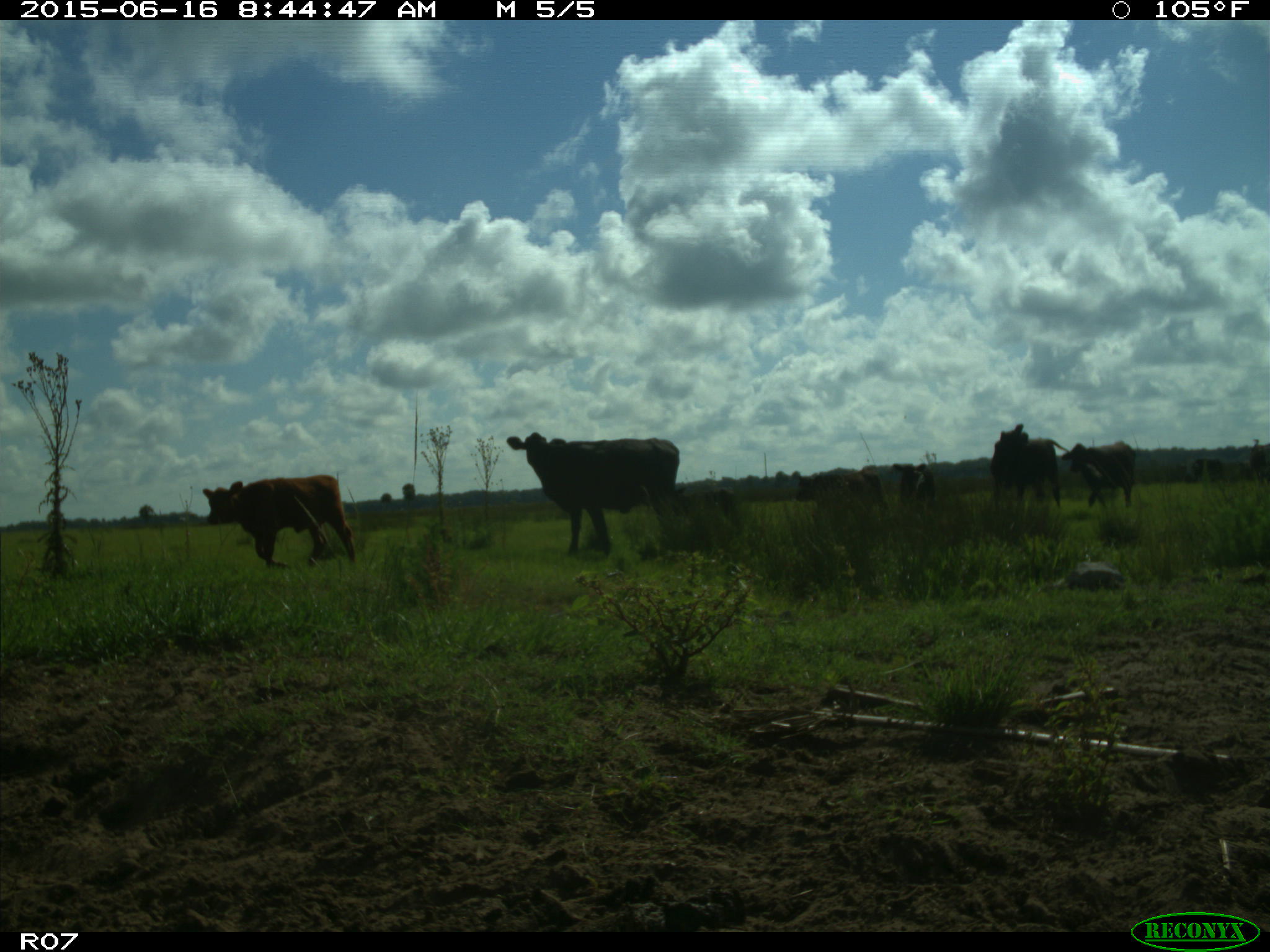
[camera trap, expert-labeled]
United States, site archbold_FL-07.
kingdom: Animalia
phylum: Chordata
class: Mammalia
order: Artiodactyla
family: Bovidae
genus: Bos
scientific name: Bos taurus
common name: domestic cow